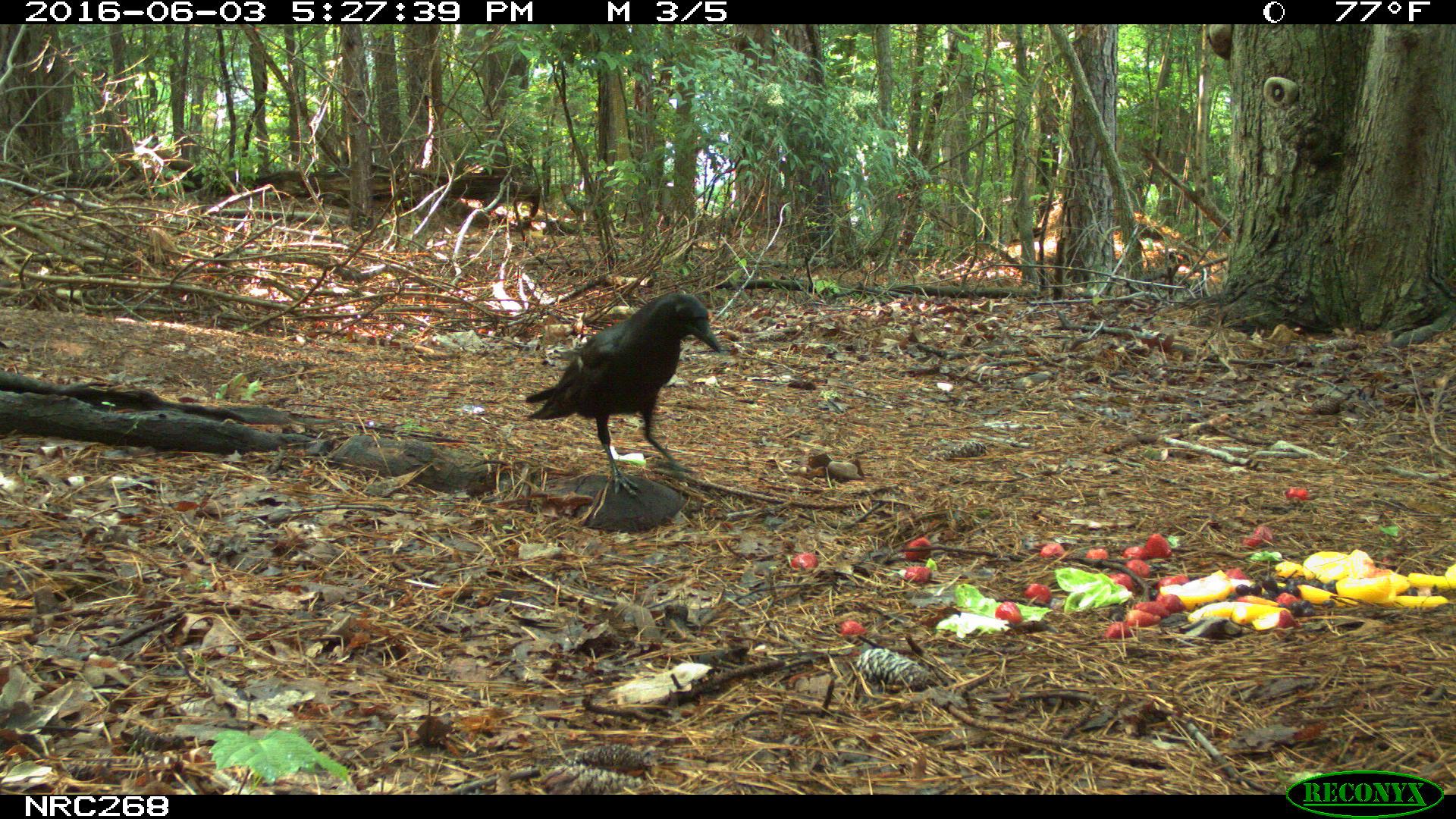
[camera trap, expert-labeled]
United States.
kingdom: Animalia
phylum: Chordata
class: Aves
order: Passeriformes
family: Corvidae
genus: Corvus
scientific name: Corvus brachyrhynchos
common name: american crow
American Crow (Corvus brachyrhynchos).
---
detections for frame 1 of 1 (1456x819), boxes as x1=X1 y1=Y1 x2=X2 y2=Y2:
American Crow: x1=523 y1=282 x2=744 y2=496